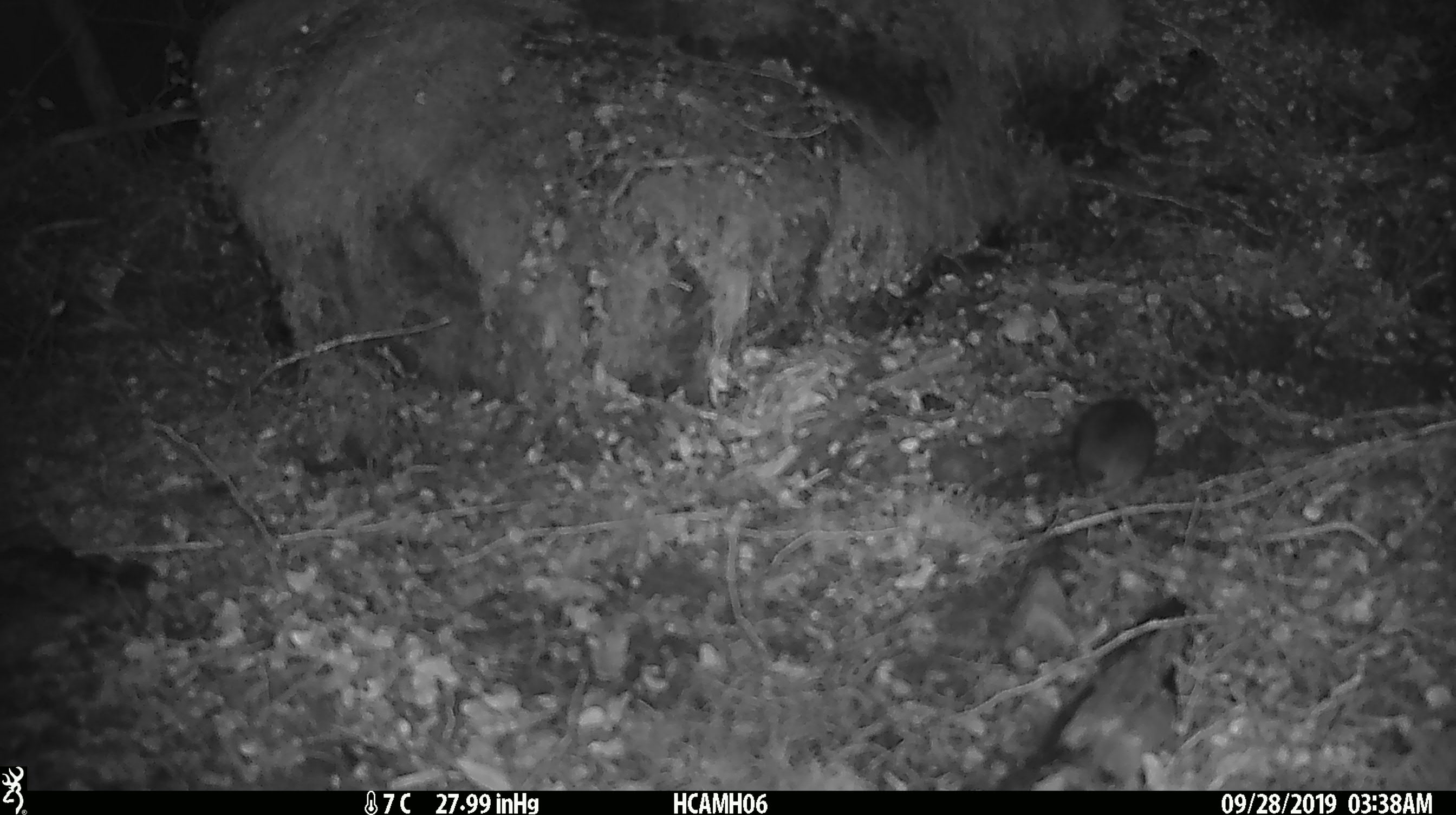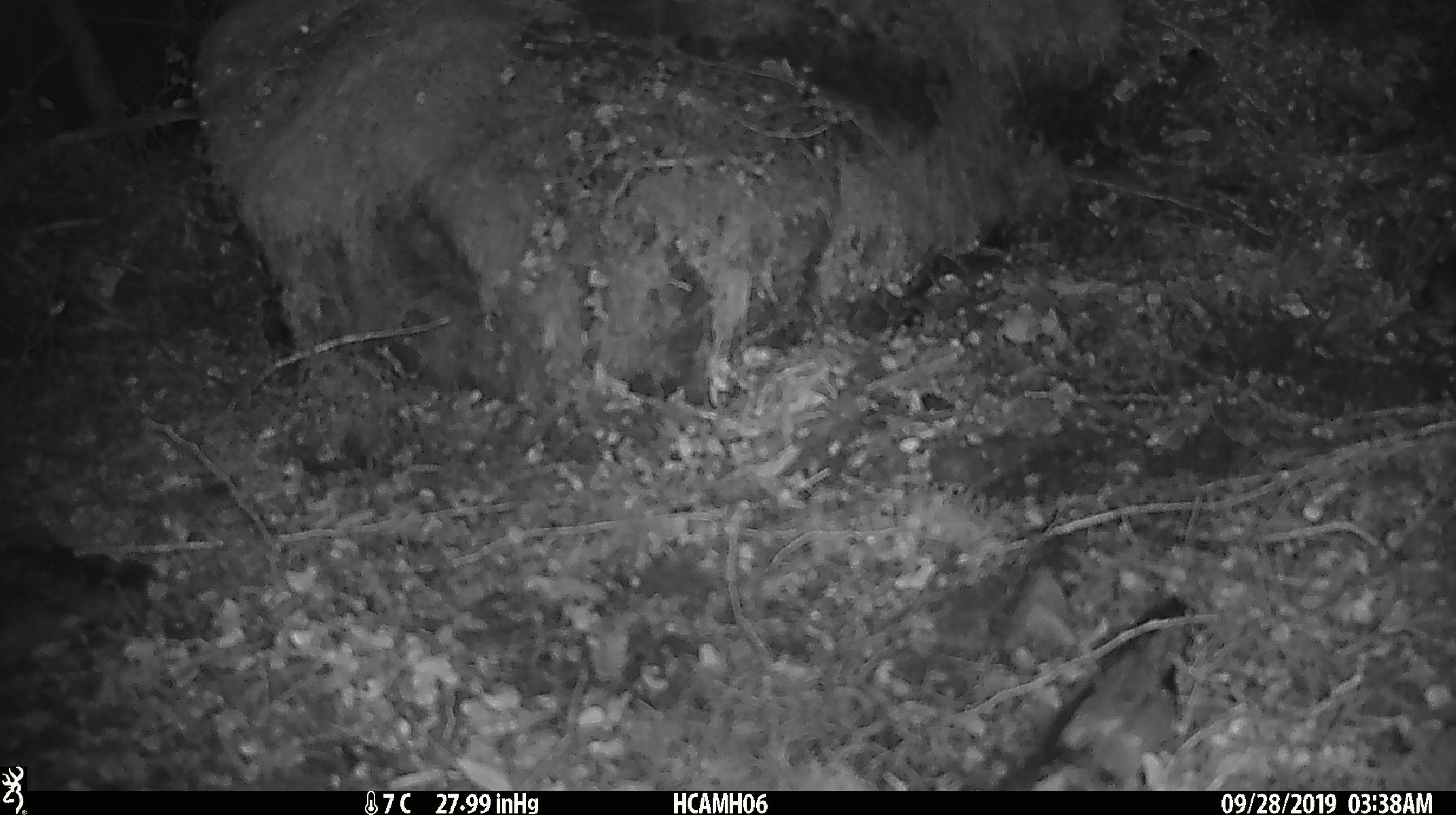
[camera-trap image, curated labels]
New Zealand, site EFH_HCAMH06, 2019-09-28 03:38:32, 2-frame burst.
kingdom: Animalia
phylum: Chordata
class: Mammalia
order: Rodentia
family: Muridae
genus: Mus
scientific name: Mus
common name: mouse